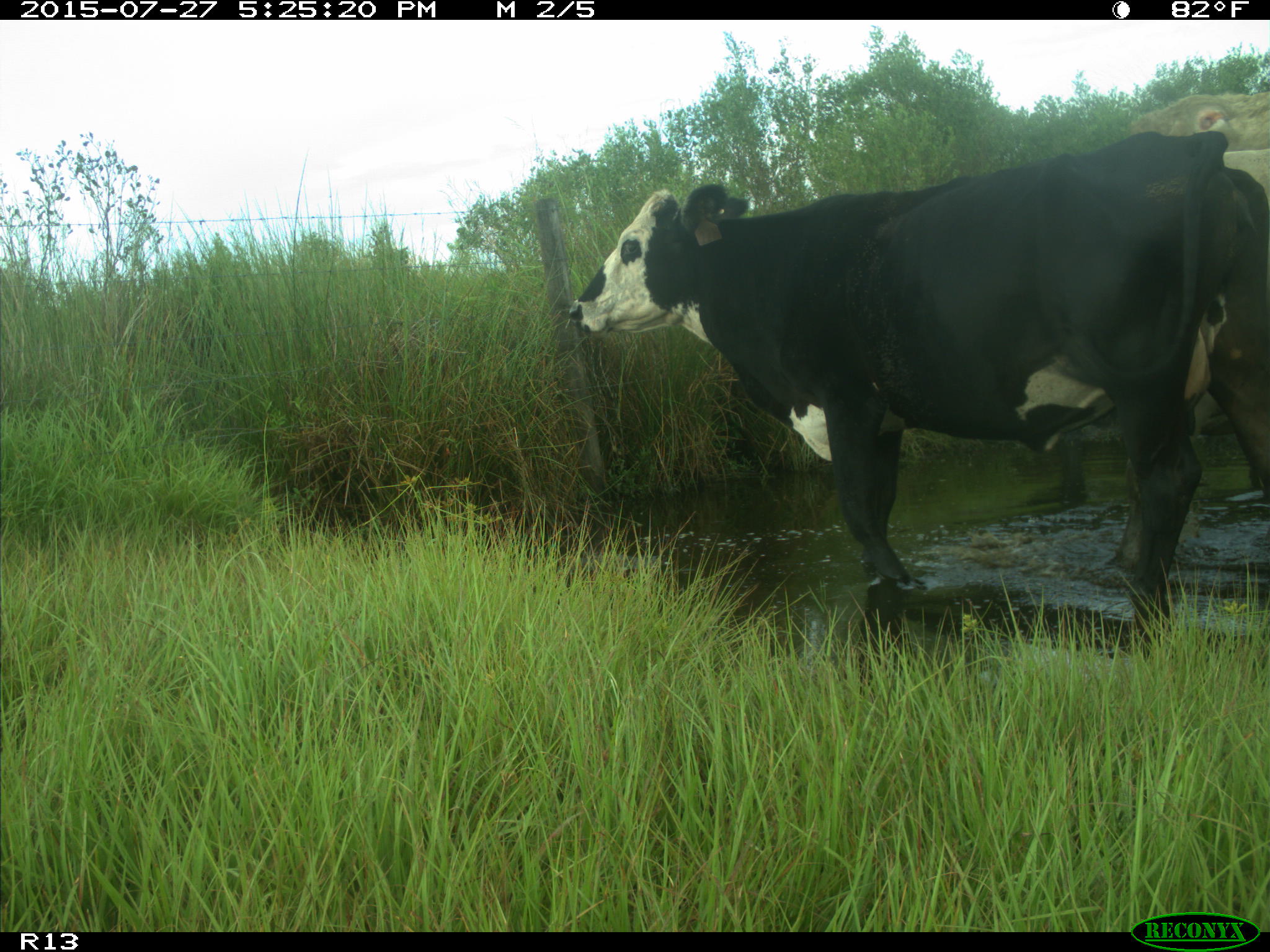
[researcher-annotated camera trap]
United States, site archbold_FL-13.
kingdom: Animalia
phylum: Chordata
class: Mammalia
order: Artiodactyla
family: Bovidae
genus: Bos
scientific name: Bos taurus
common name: domestic cow